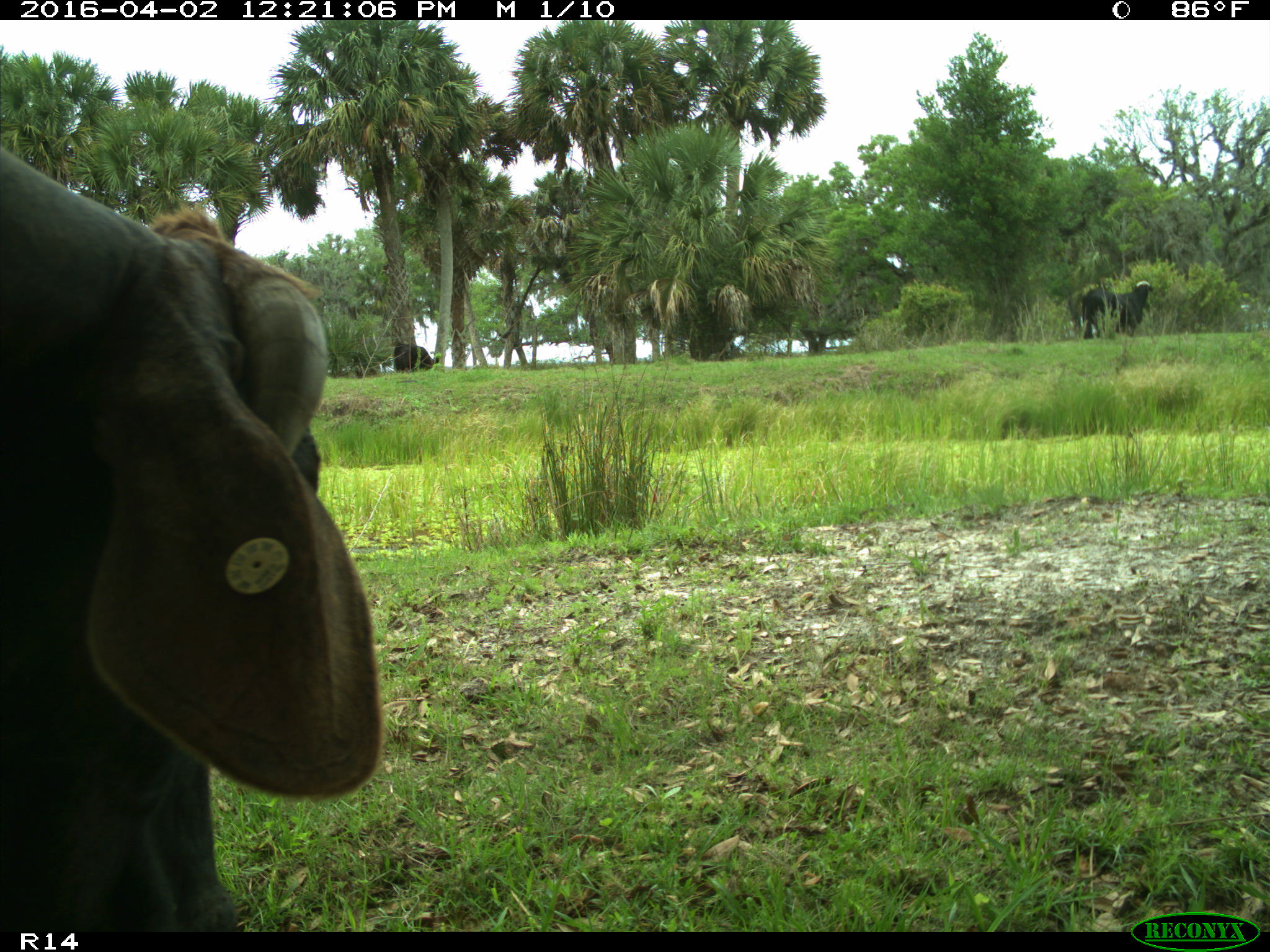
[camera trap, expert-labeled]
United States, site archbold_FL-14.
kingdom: Animalia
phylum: Chordata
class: Mammalia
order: Artiodactyla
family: Bovidae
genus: Bos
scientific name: Bos taurus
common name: domestic cow